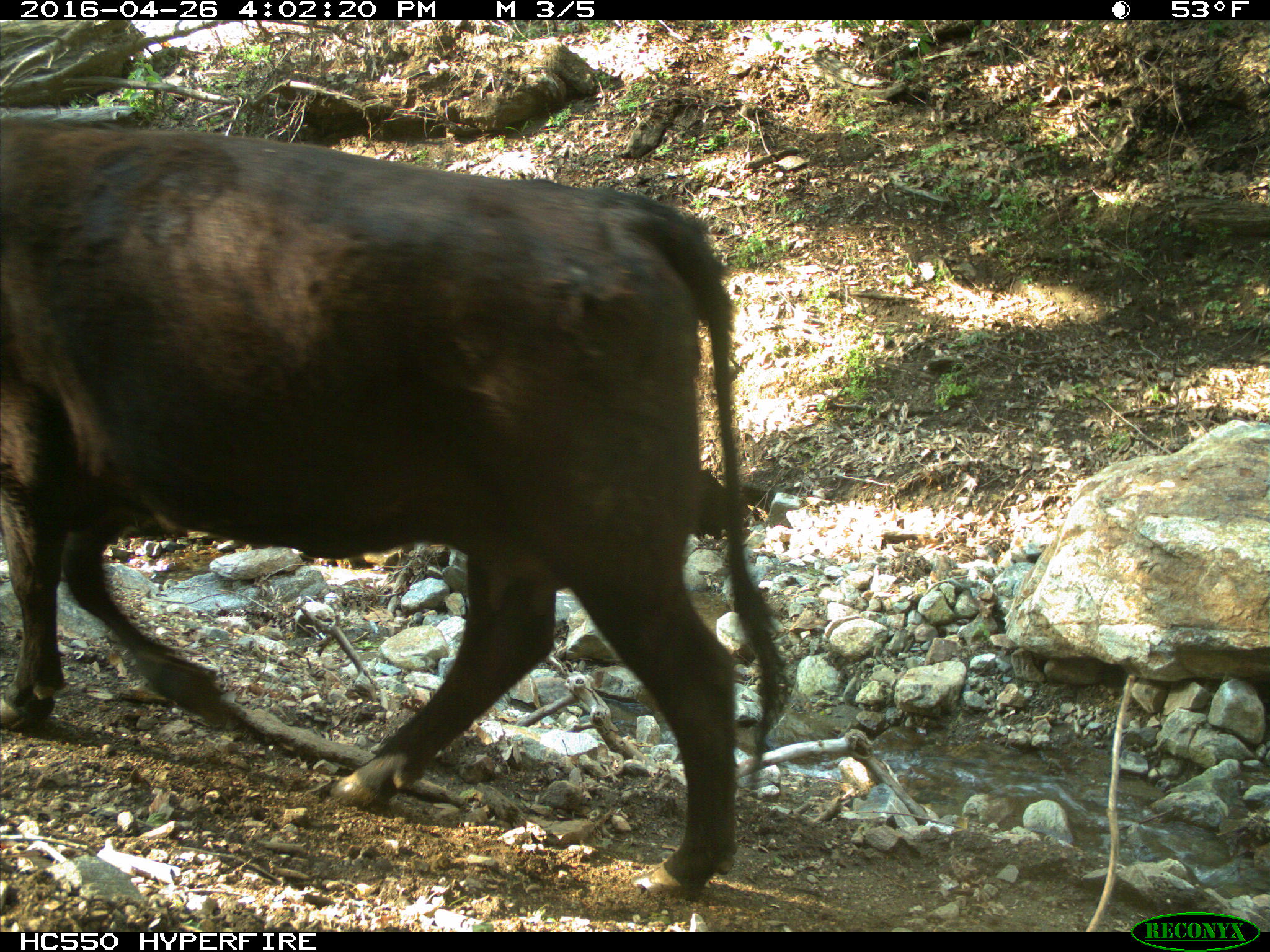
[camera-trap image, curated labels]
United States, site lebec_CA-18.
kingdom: Animalia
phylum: Chordata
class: Mammalia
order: Artiodactyla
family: Bovidae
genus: Bos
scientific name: Bos taurus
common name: domestic cow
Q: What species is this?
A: Bos taurus (domestic cow).